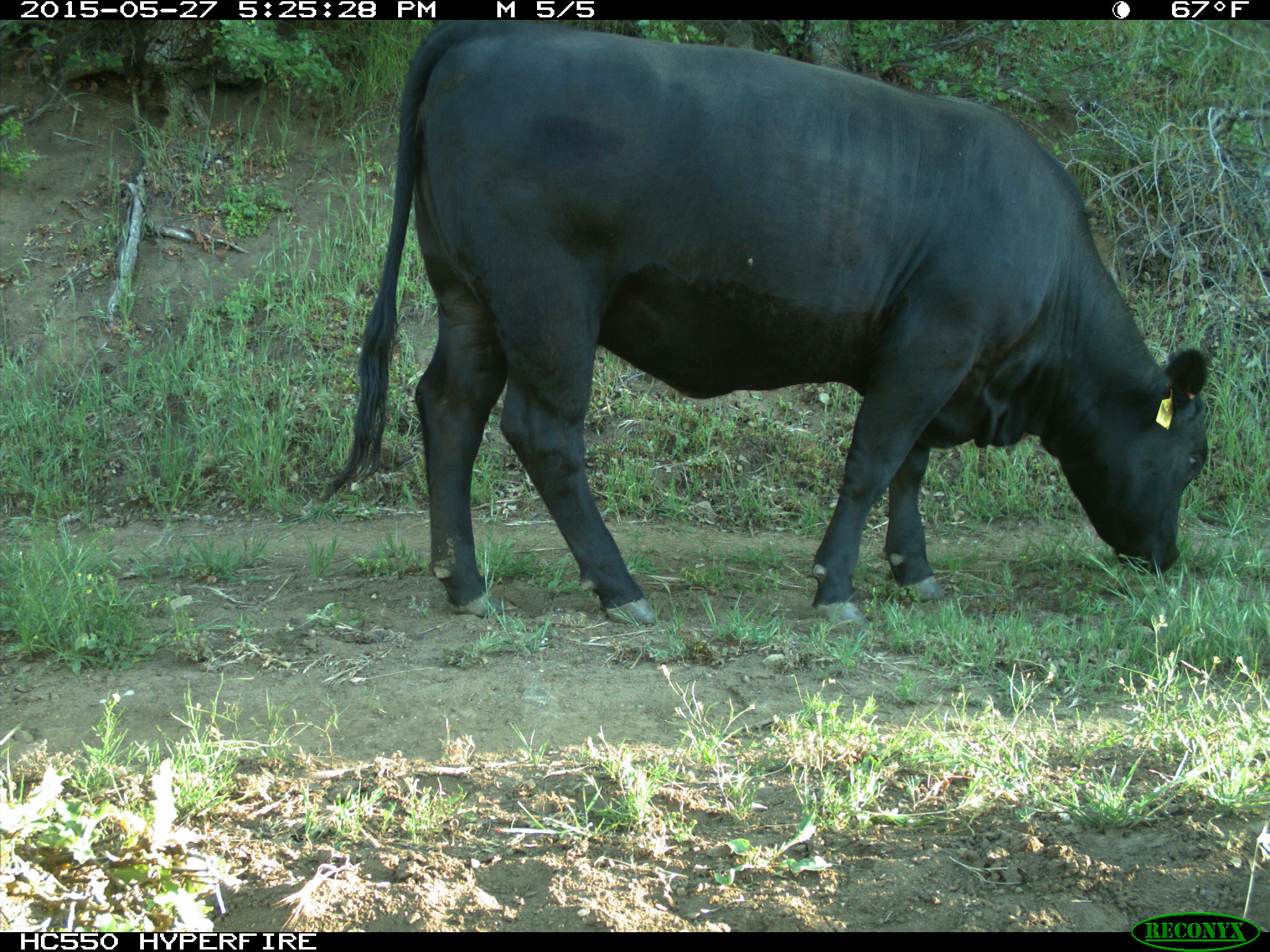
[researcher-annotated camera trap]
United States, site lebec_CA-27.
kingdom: Animalia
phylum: Chordata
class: Mammalia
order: Artiodactyla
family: Bovidae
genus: Bos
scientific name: Bos taurus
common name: domestic cow